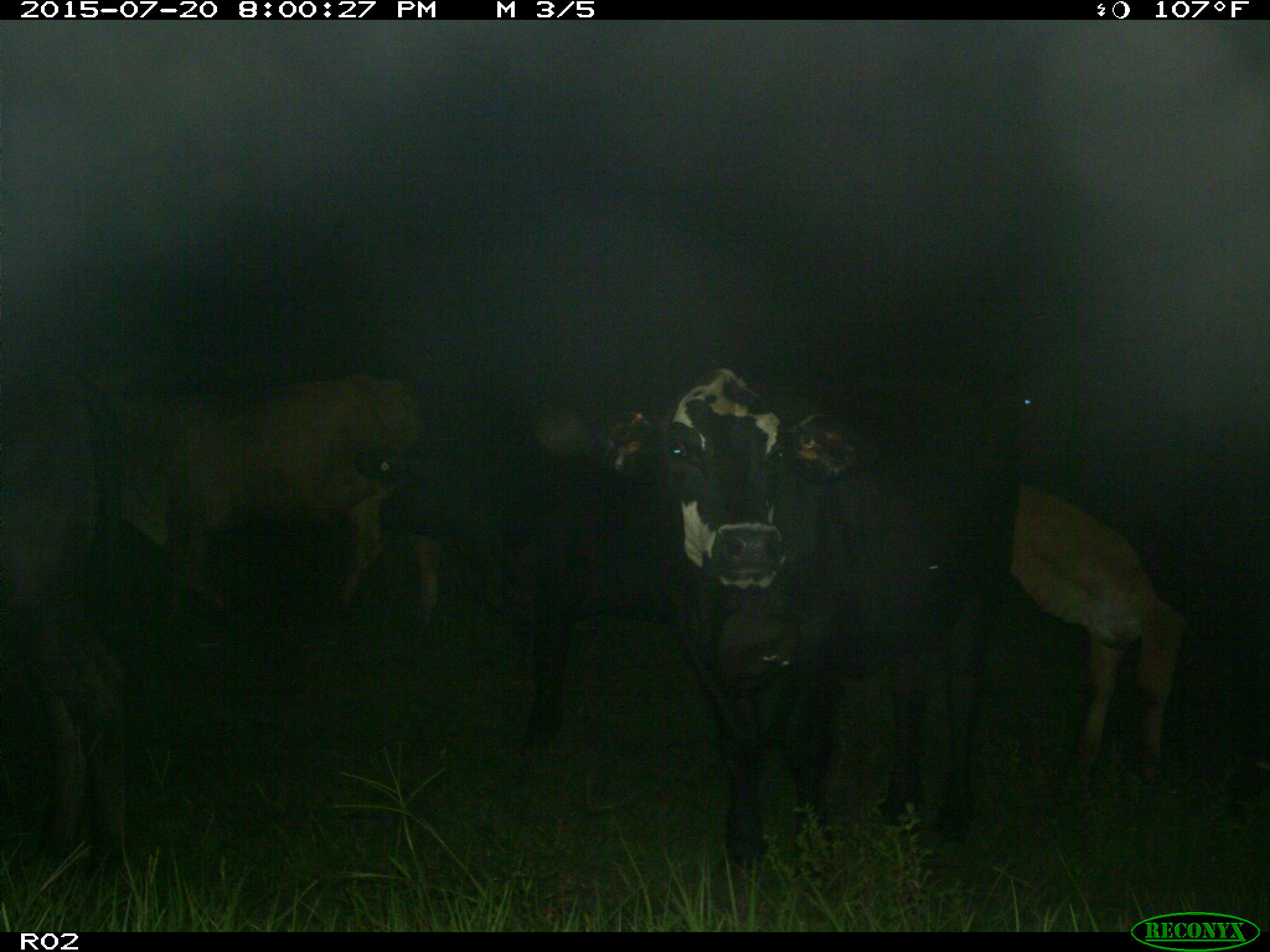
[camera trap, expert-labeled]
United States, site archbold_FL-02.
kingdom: Animalia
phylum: Chordata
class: Mammalia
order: Artiodactyla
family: Bovidae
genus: Bos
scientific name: Bos taurus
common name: domestic cow